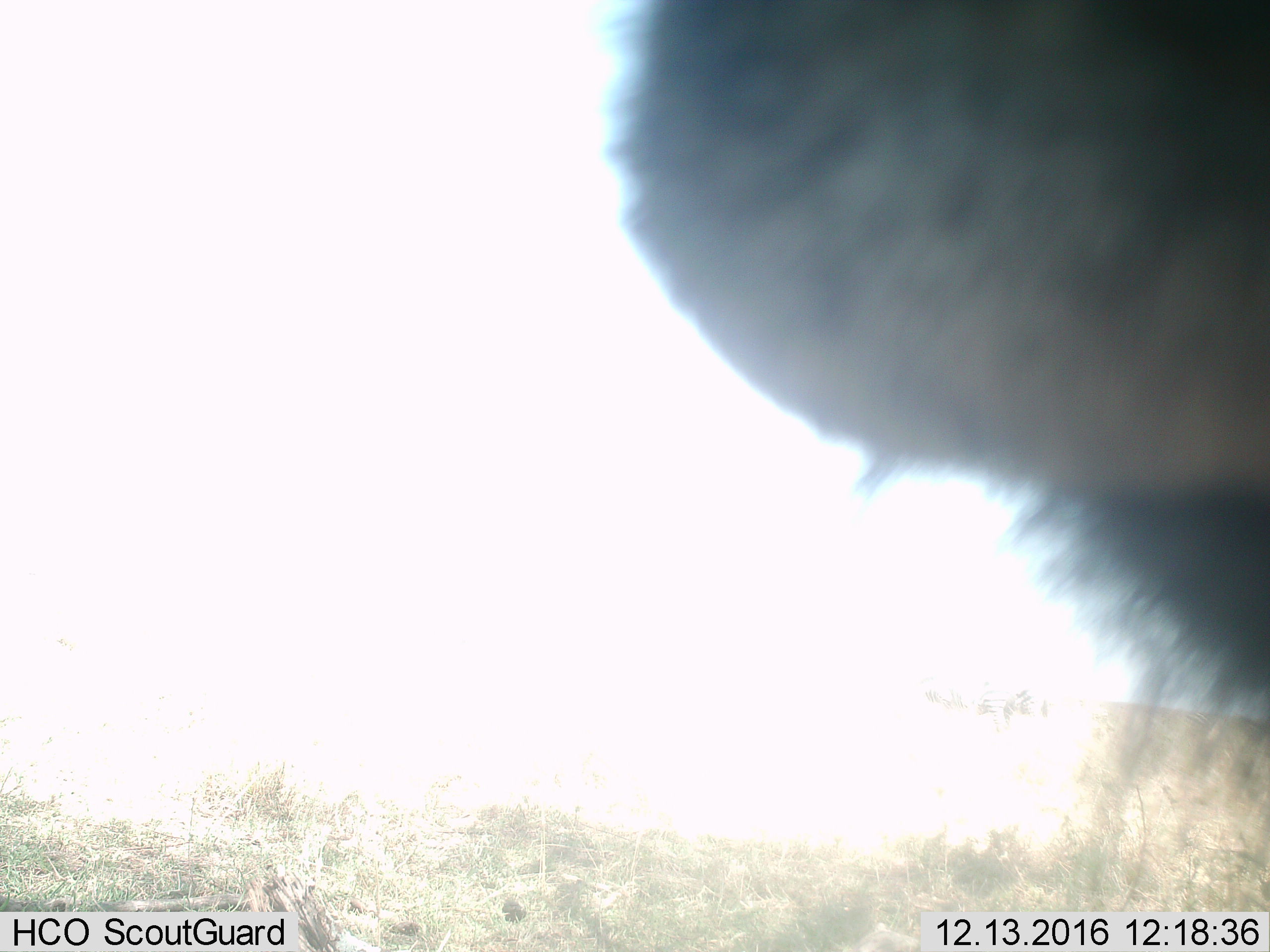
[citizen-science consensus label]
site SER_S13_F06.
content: unidentified animal